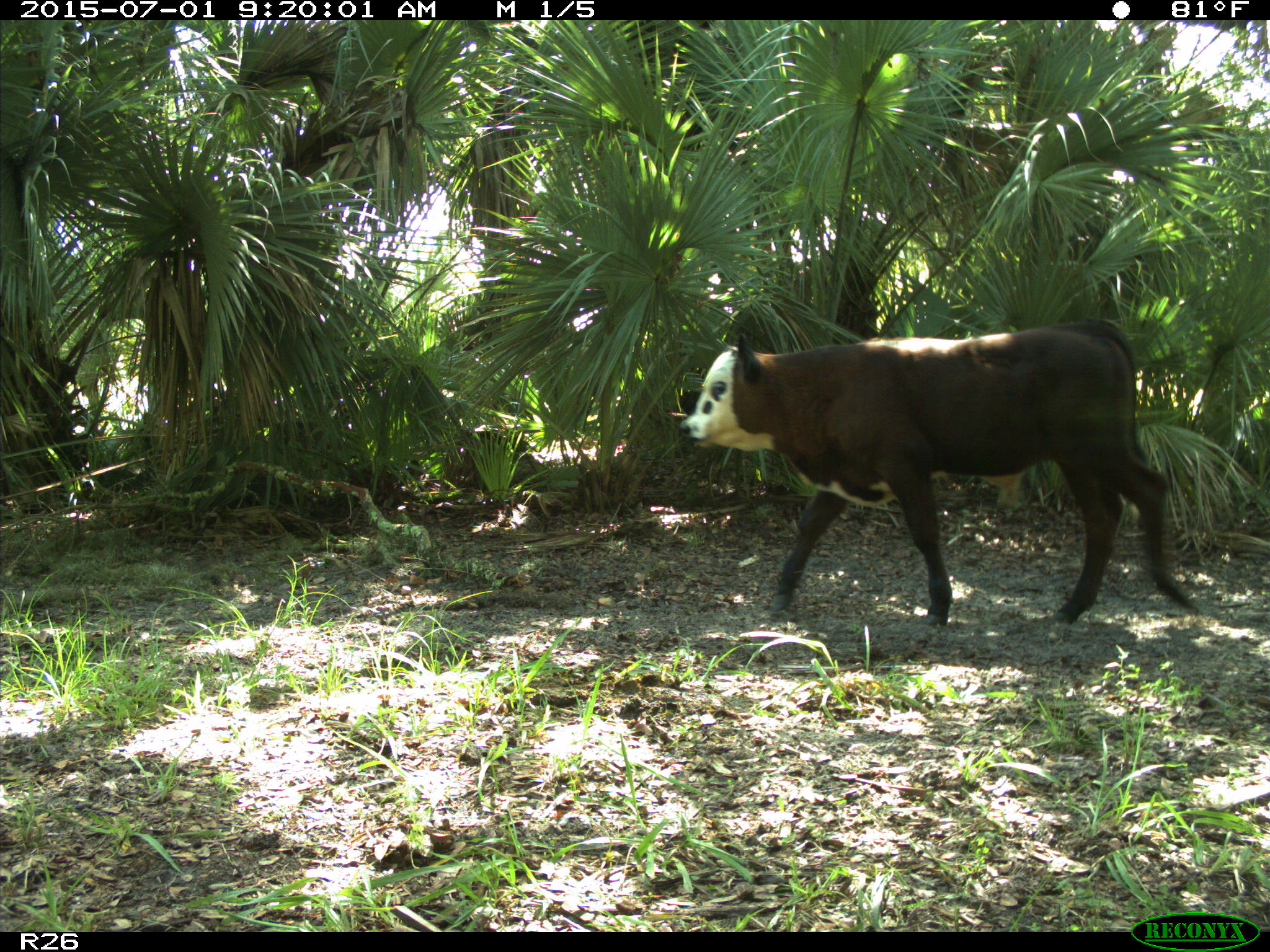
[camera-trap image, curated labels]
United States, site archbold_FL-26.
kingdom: Animalia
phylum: Chordata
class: Mammalia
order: Artiodactyla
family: Bovidae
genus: Bos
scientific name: Bos taurus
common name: domestic cow